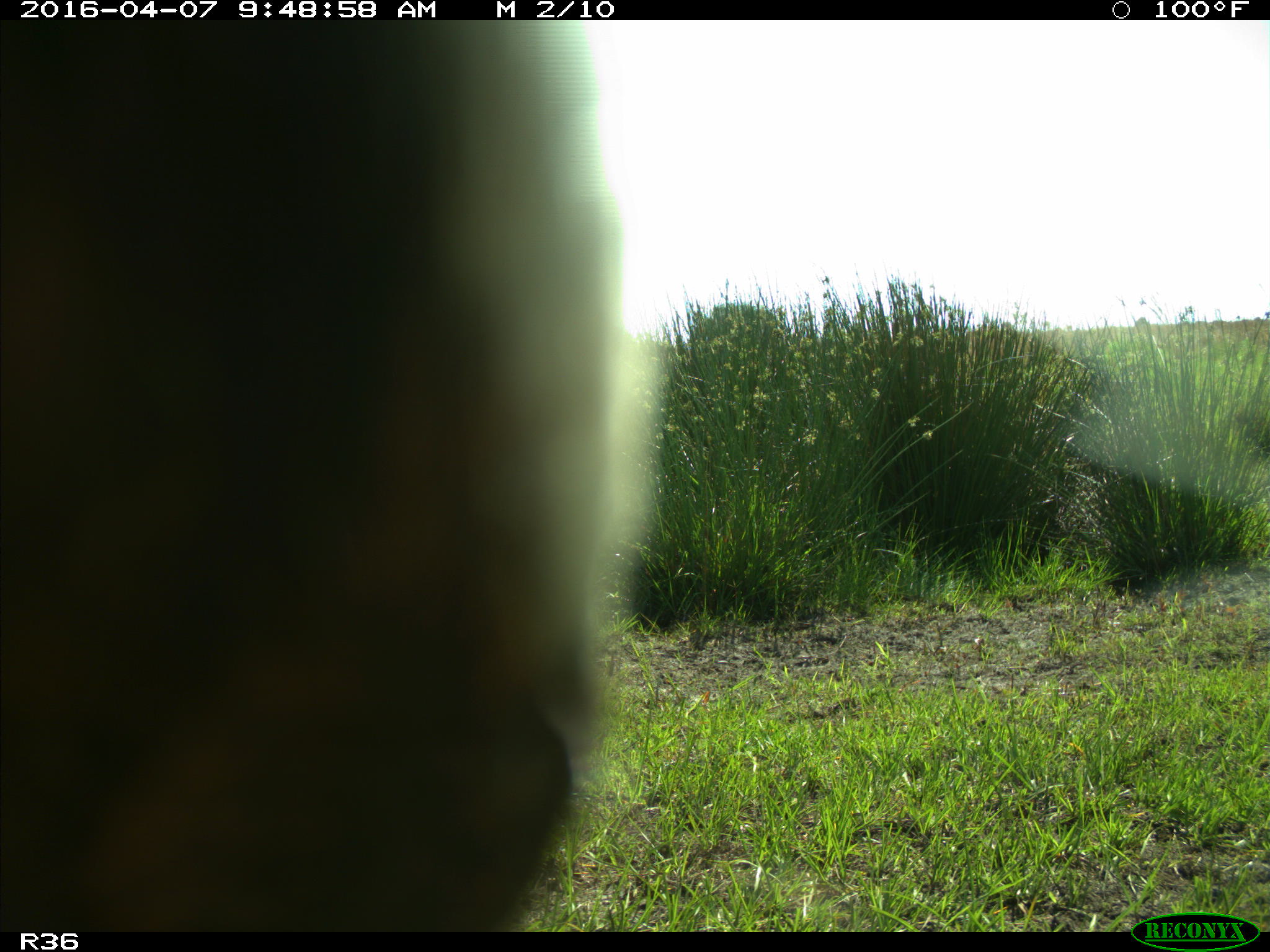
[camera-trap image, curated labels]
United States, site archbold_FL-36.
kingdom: Animalia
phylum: Chordata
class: Mammalia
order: Artiodactyla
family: Bovidae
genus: Bos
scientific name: Bos taurus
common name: domestic cow